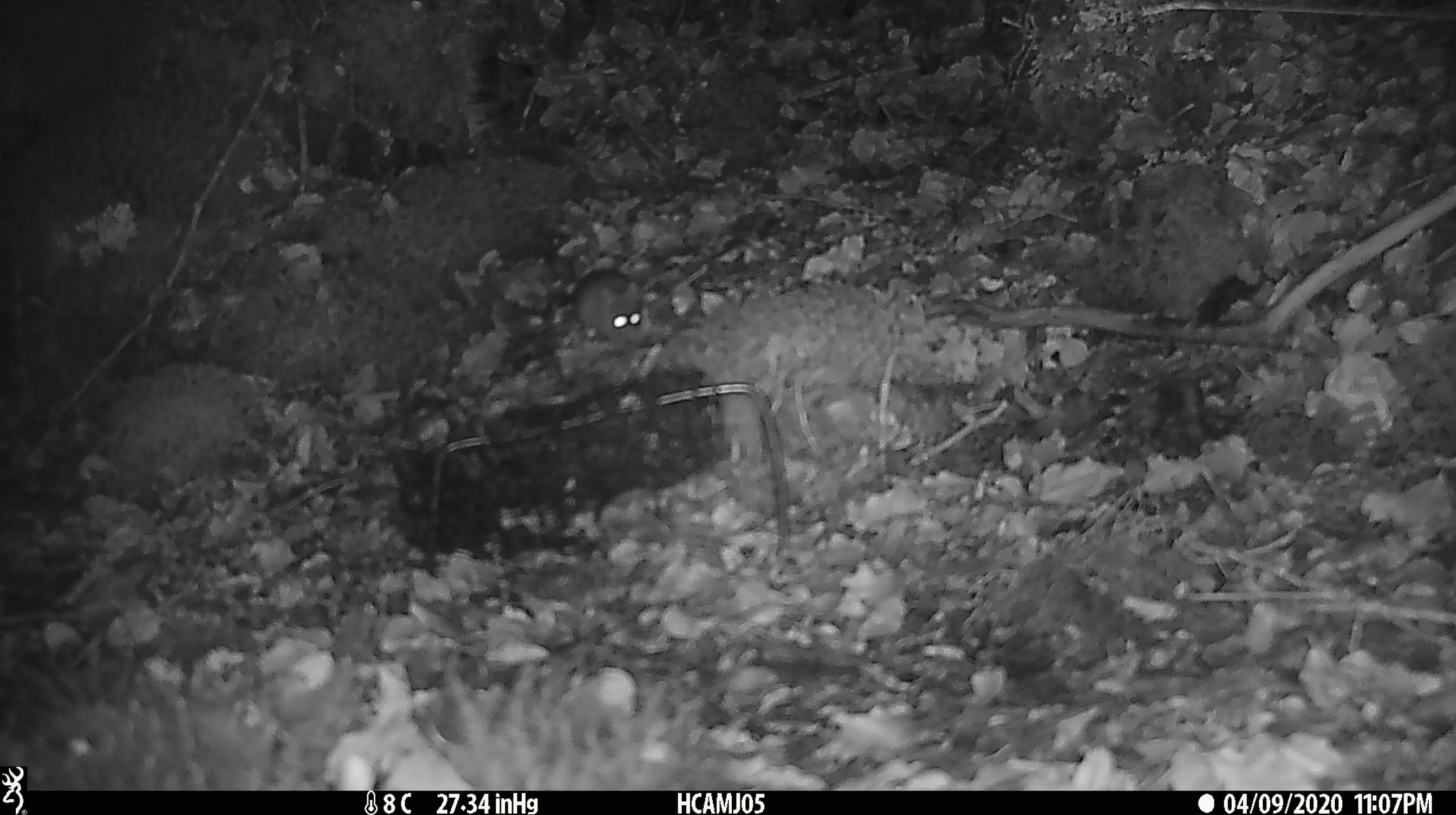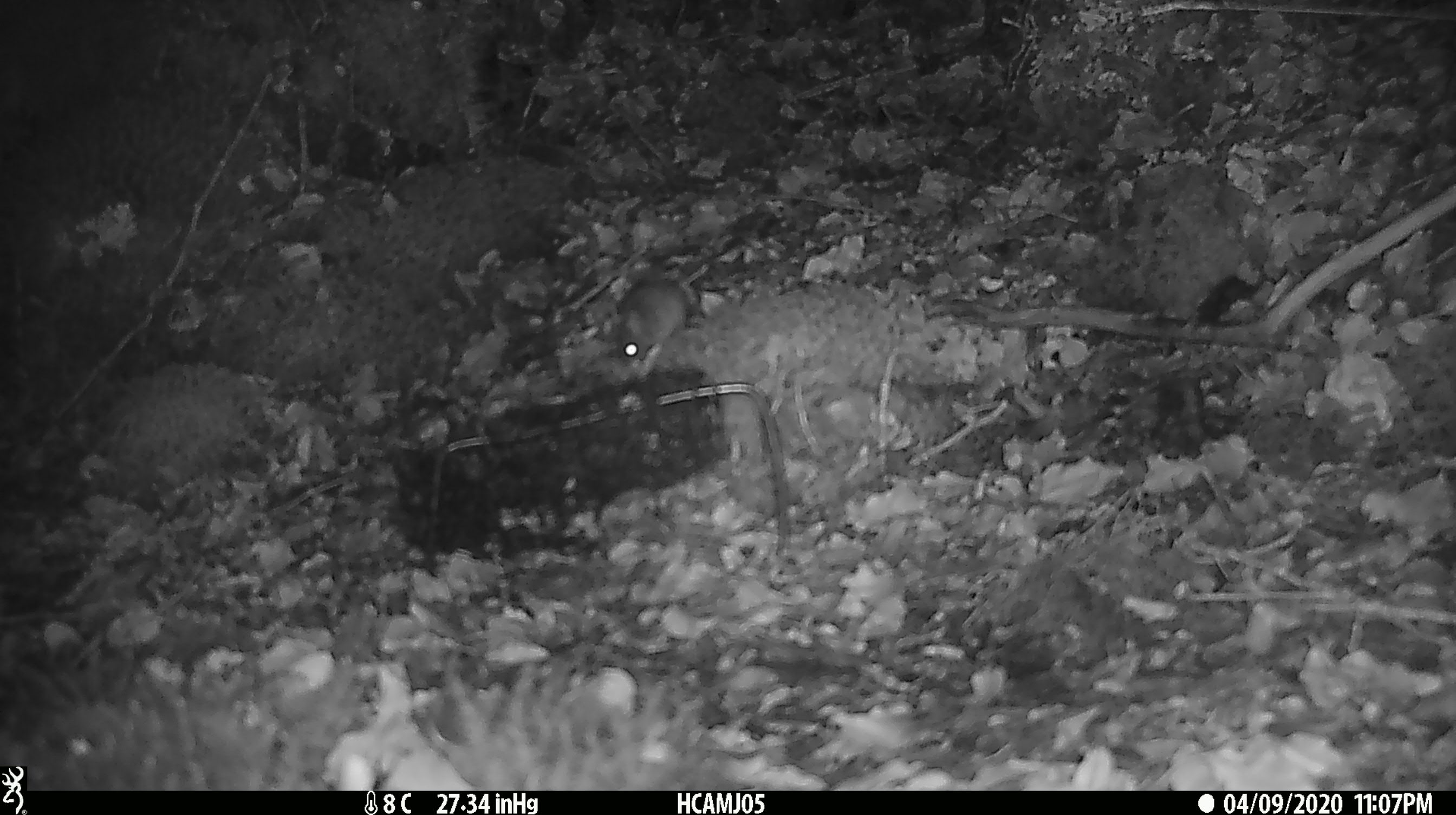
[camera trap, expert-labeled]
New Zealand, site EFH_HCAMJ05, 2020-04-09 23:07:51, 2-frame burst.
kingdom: Animalia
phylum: Chordata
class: Mammalia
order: Rodentia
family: Muridae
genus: Mus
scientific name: Mus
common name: mouse